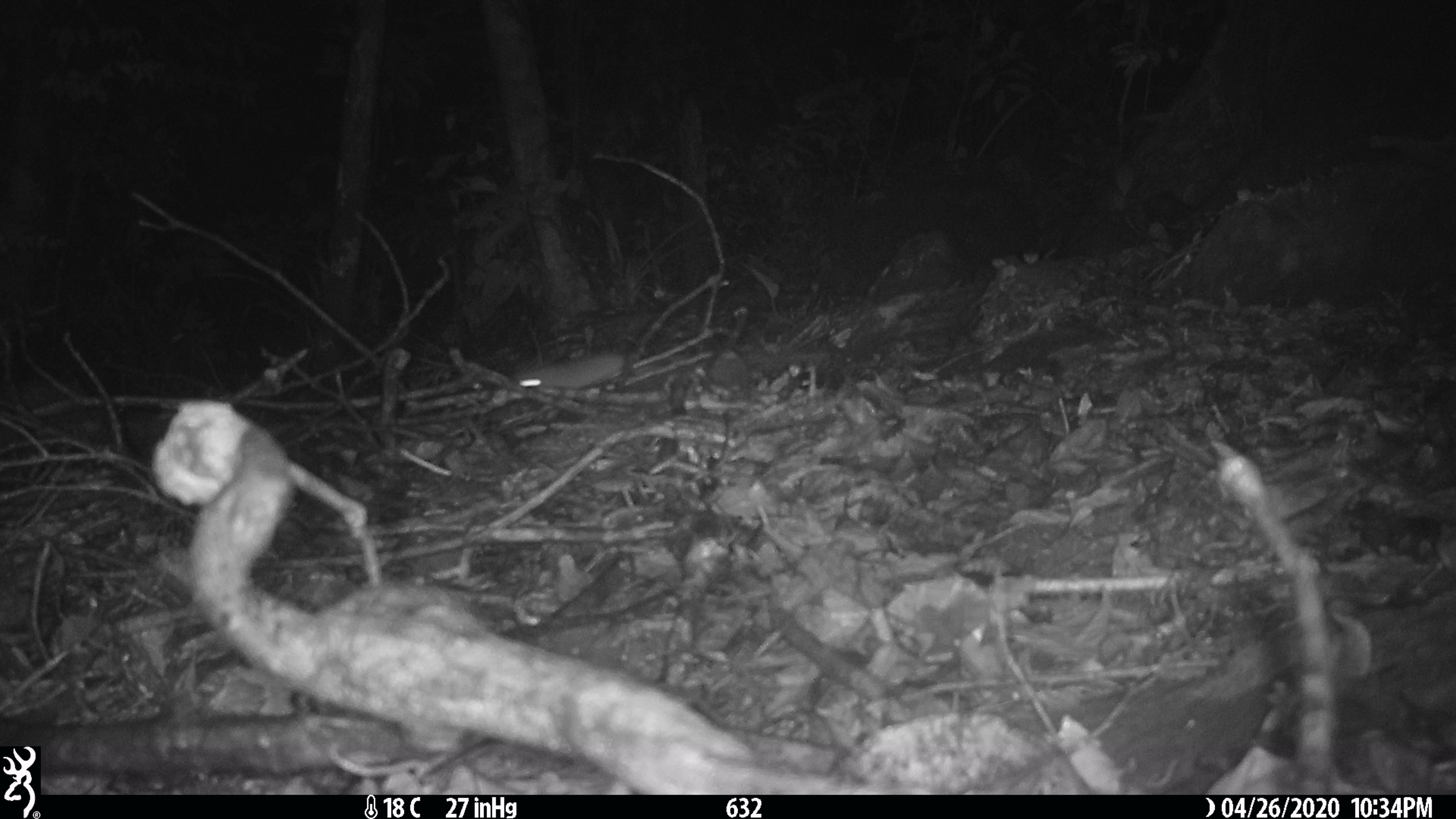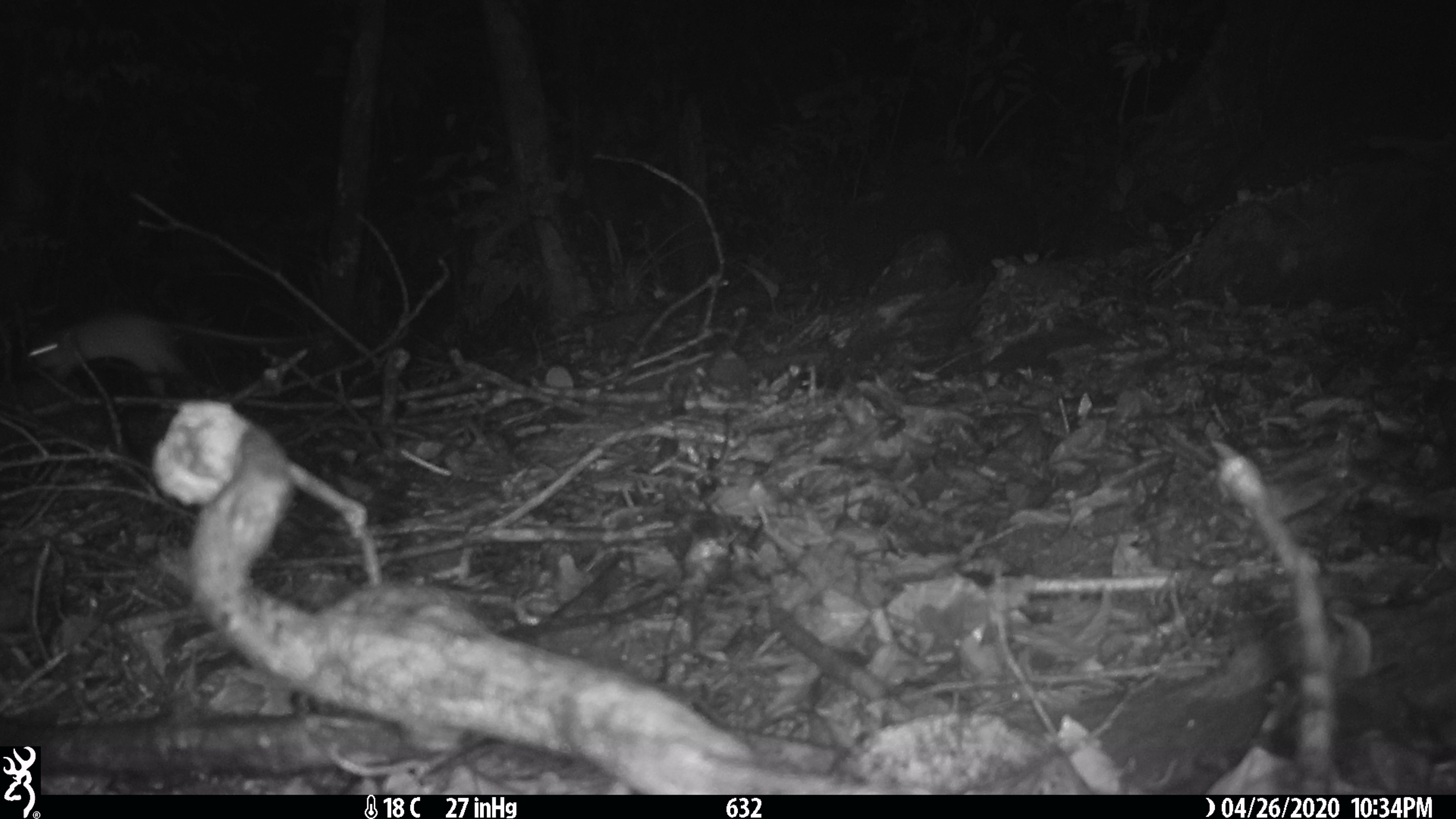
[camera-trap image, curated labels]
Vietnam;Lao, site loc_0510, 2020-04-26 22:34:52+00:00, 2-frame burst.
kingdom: Animalia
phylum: Chordata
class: Mammalia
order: Rodentia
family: Muridae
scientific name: Muridae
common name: old-world mice and rats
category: unidentified murid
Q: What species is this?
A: Unidentified murid (old-world mice and rats) (Muridae).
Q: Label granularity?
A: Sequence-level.